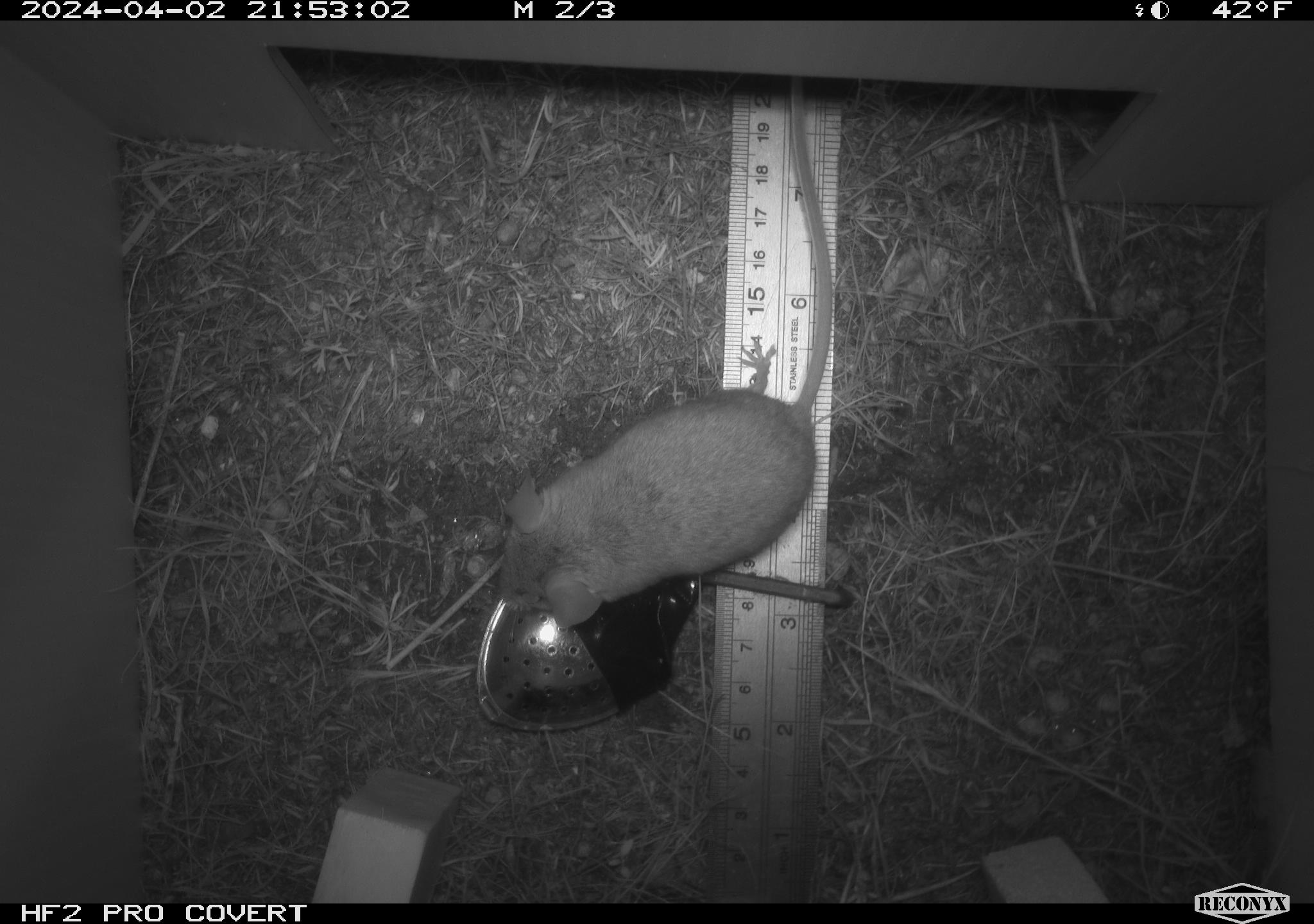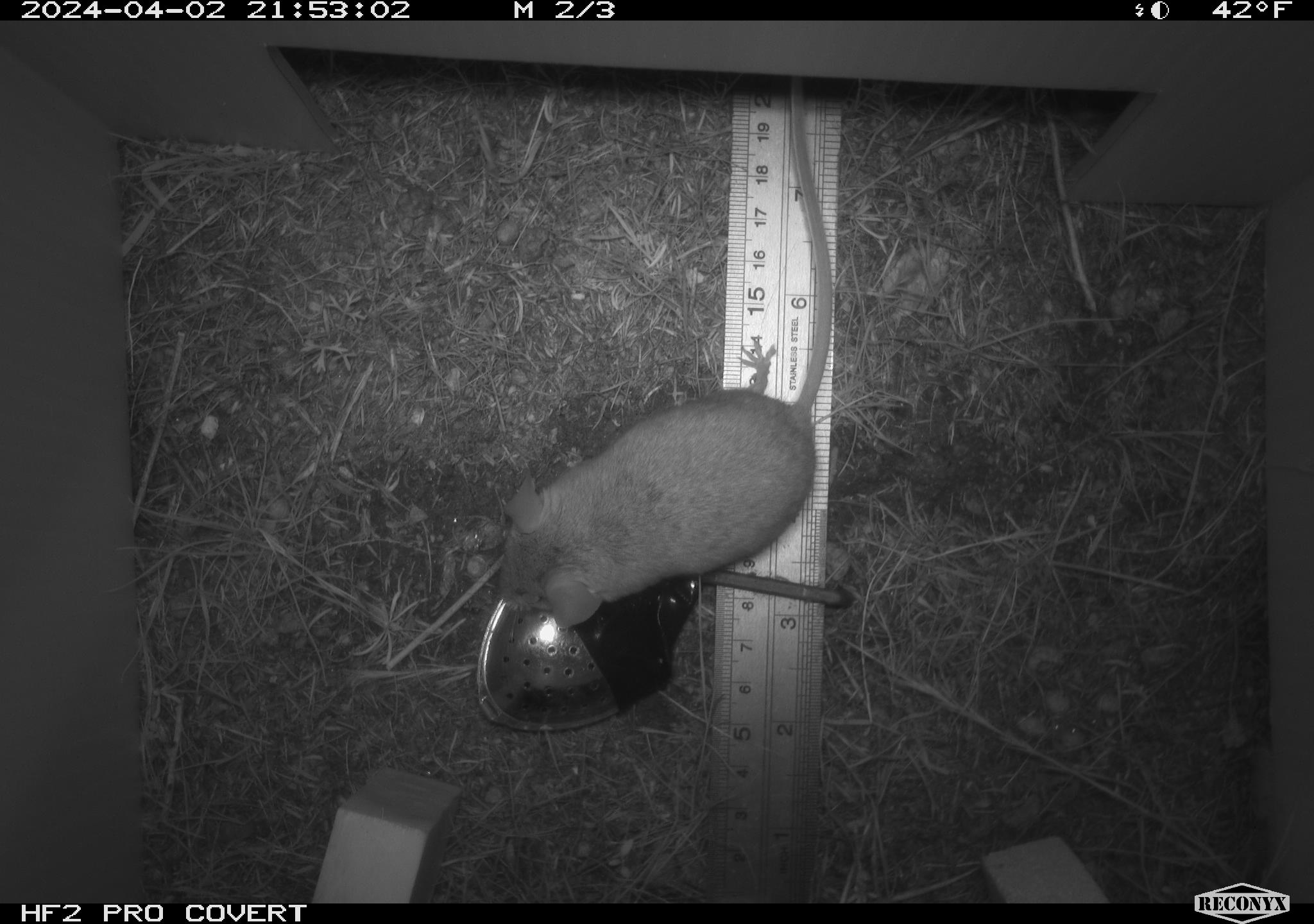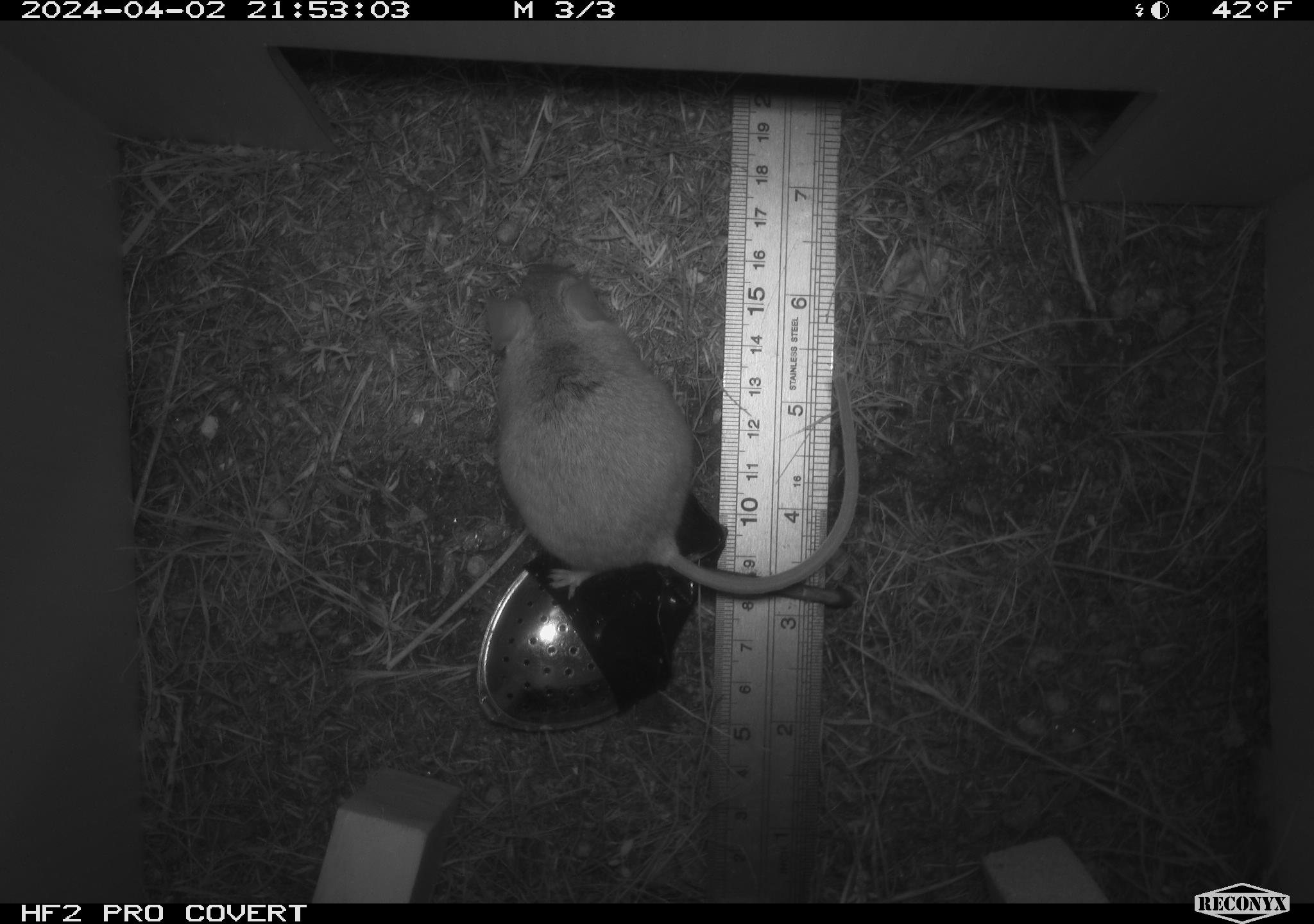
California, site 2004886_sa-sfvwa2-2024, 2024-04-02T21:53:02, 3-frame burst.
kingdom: Animalia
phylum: Chordata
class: Mammalia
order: Rodentia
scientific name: Rodentia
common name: mouse species